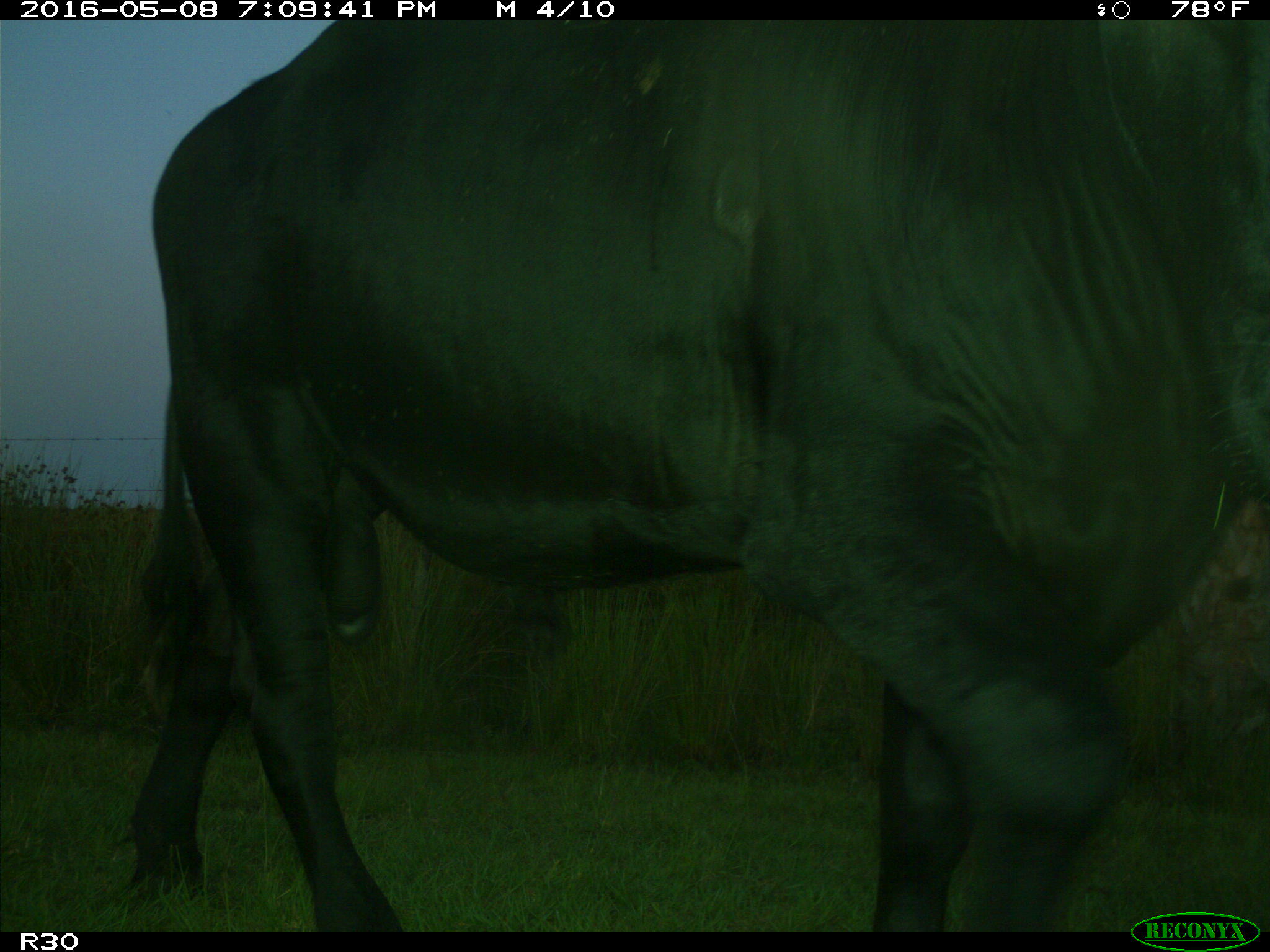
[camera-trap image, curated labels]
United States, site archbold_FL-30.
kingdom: Animalia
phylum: Chordata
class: Mammalia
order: Artiodactyla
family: Bovidae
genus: Bos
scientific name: Bos taurus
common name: domestic cow